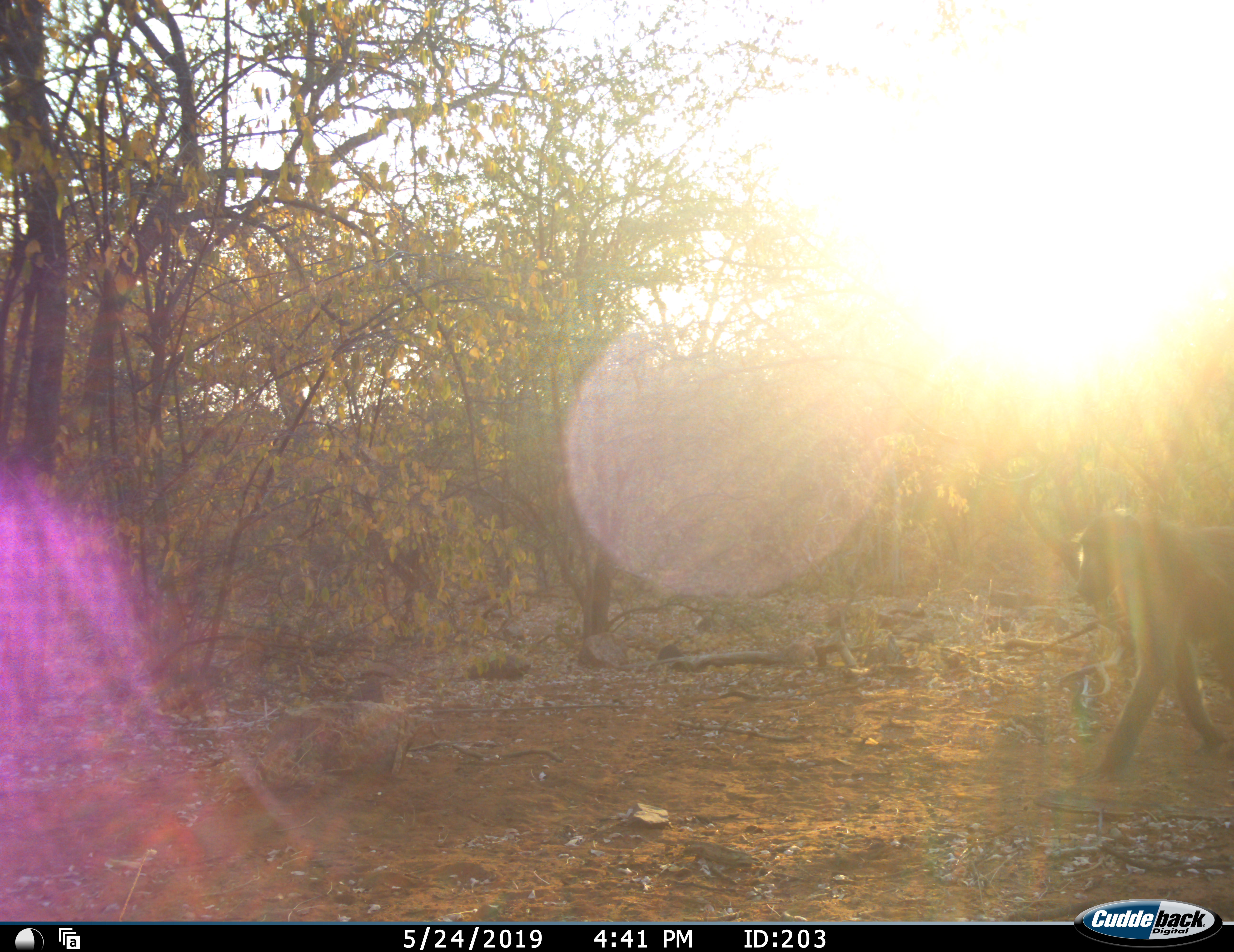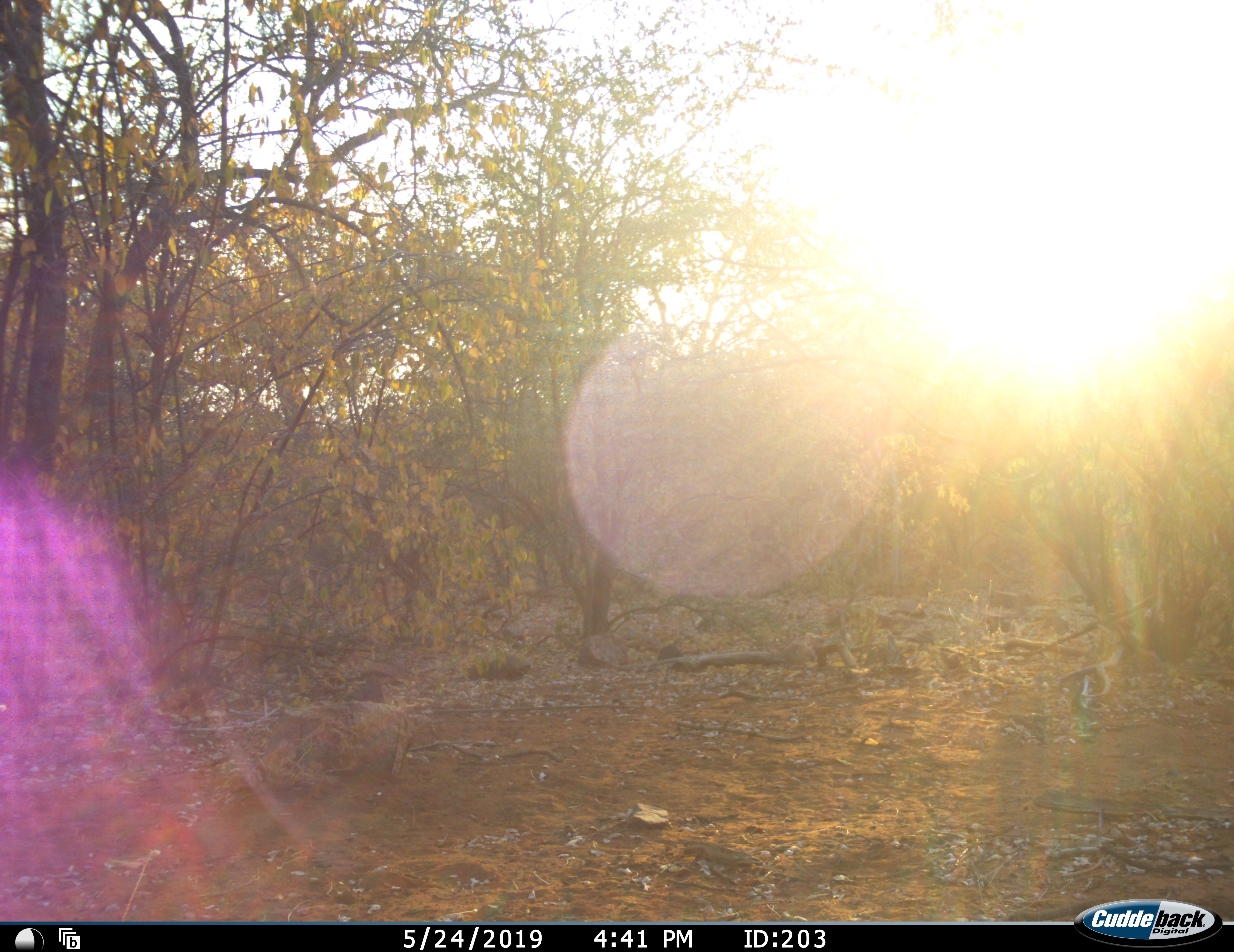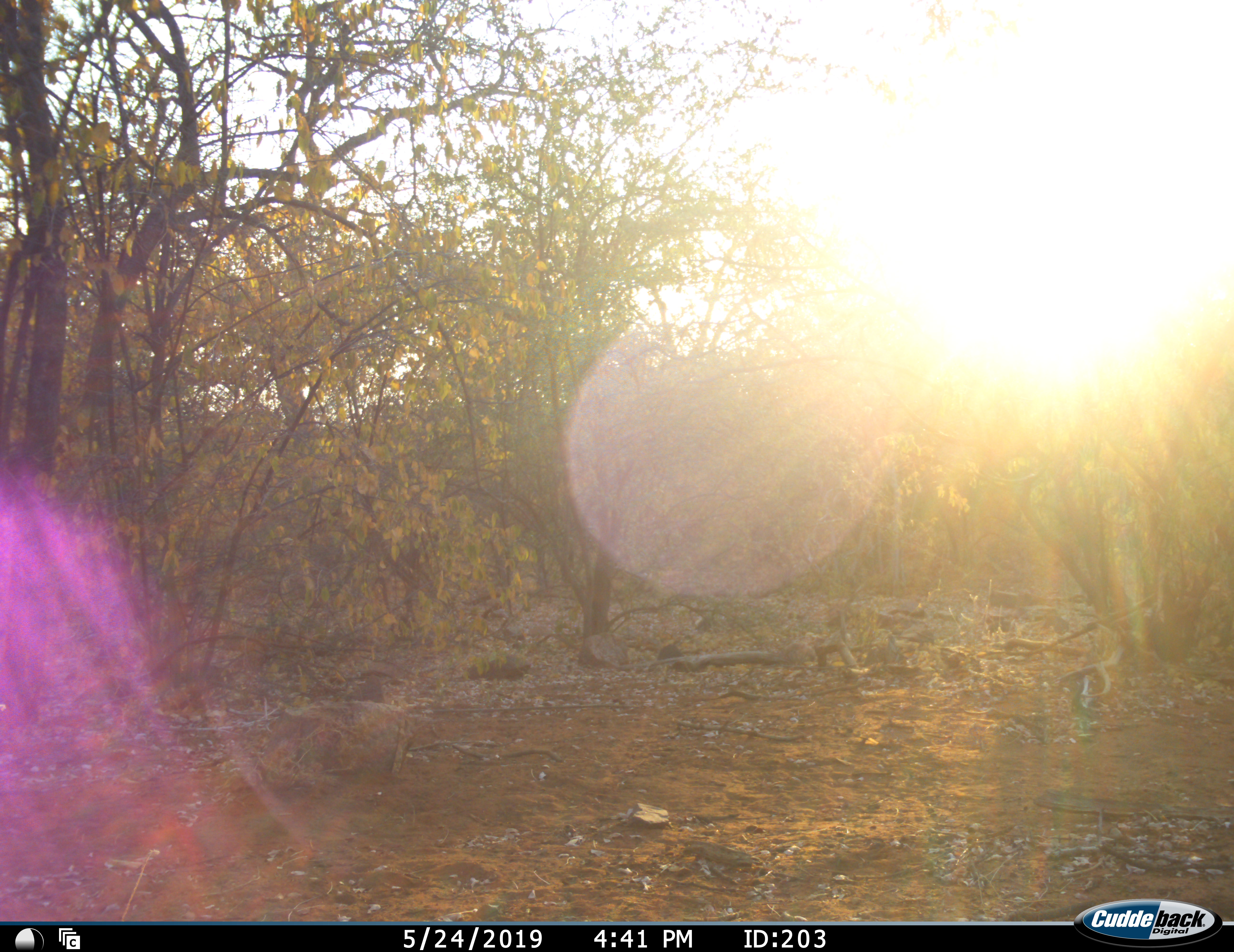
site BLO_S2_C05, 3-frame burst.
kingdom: Animalia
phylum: Chordata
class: Mammalia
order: Primates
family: Cercopithecidae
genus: Papio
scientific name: Papio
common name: baboon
Baboon (Papio), count 1. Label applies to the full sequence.